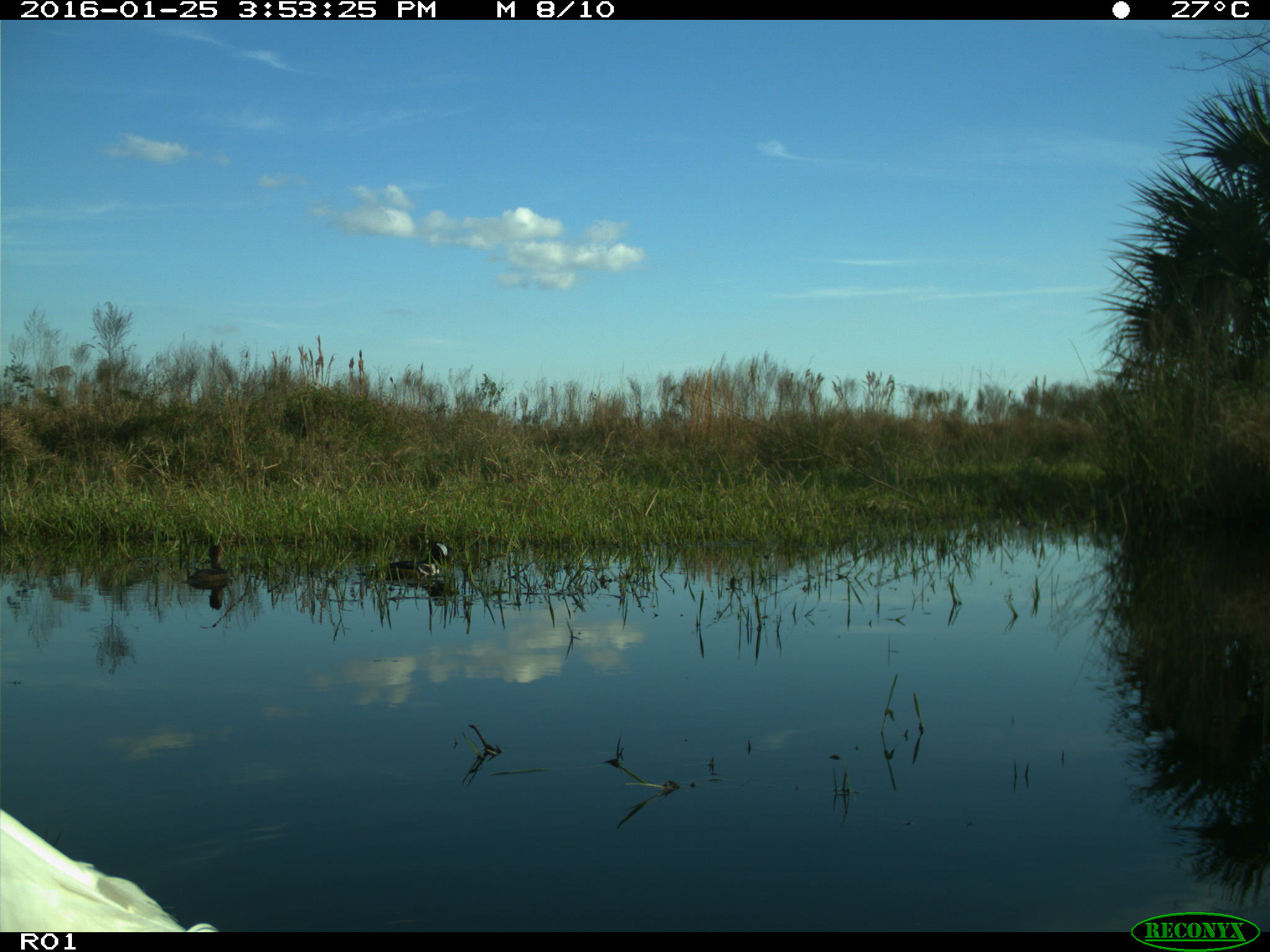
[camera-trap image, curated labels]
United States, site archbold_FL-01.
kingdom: Animalia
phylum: Chordata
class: Aves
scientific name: Aves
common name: birds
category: unidentified bird